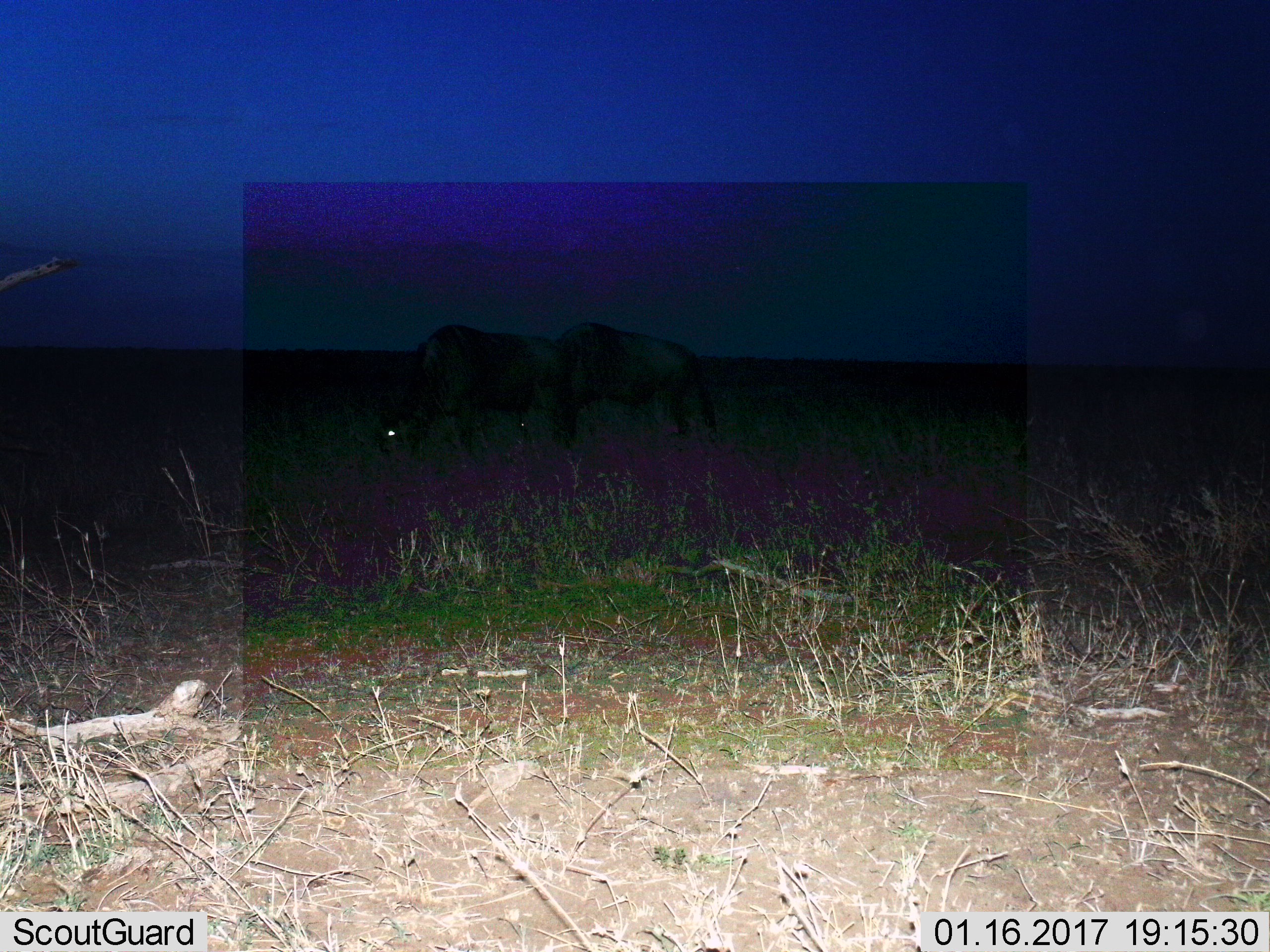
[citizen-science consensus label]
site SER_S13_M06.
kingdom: Animalia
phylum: Chordata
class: Mammalia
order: Artiodactyla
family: Bovidae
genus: Connochaetes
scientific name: Connochaetes taurinus taurinus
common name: blue wildebeest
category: wildebeestblue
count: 2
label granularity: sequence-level